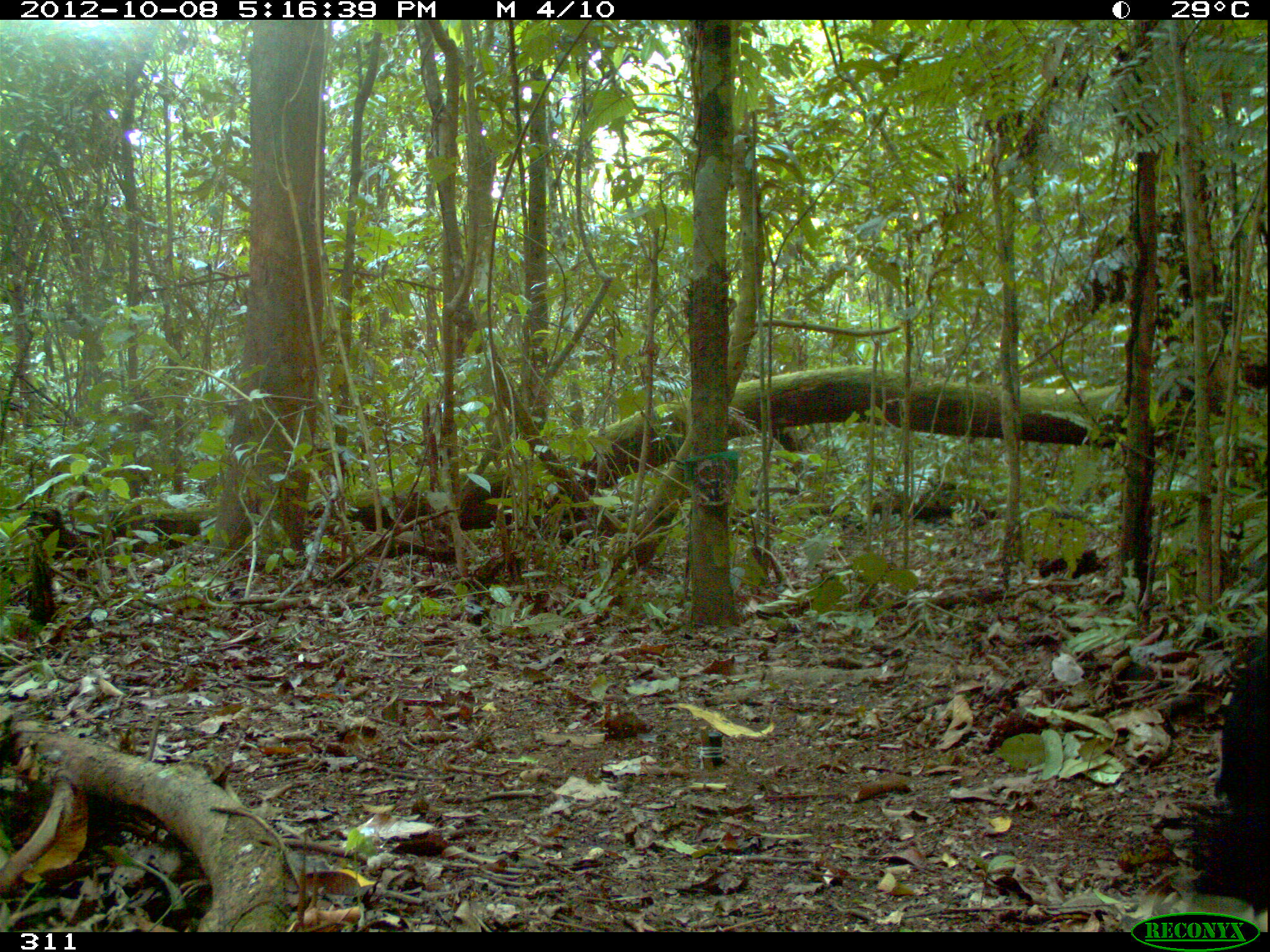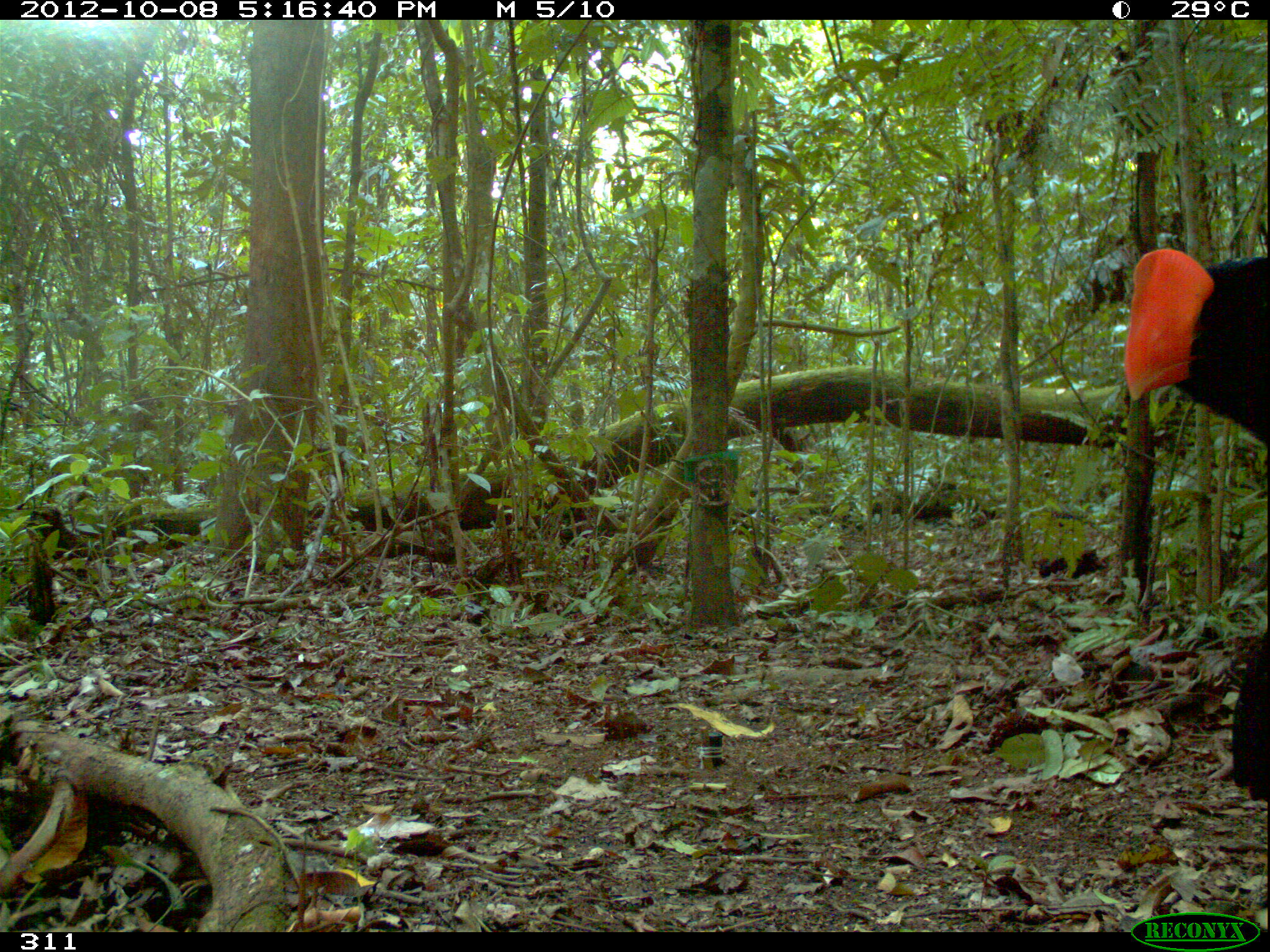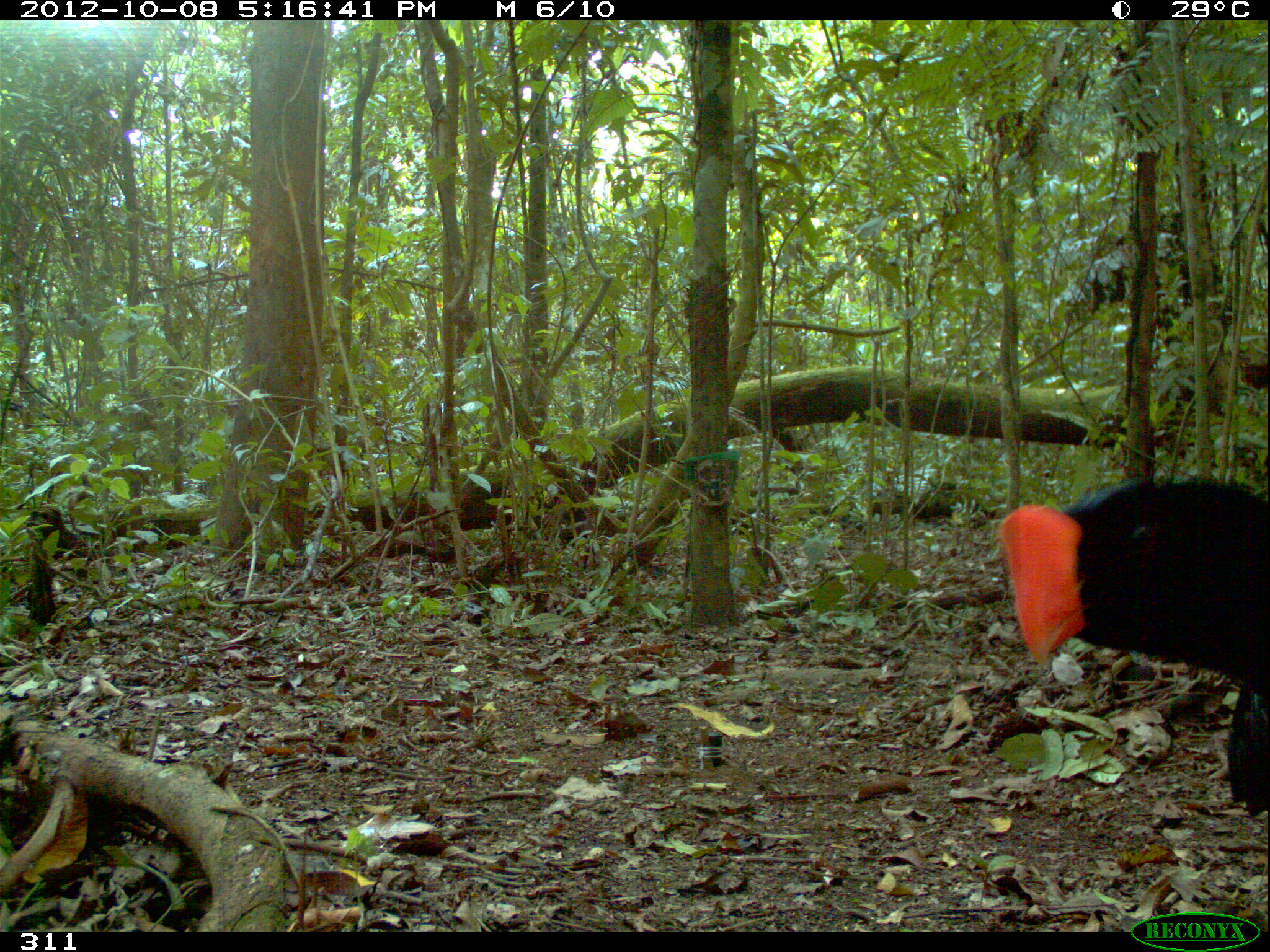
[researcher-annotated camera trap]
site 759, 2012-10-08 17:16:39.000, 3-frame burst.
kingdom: Animalia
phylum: Chordata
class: Aves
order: Galliformes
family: Cracidae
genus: Mitu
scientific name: Mitu tuberosum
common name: razor-billed curassow